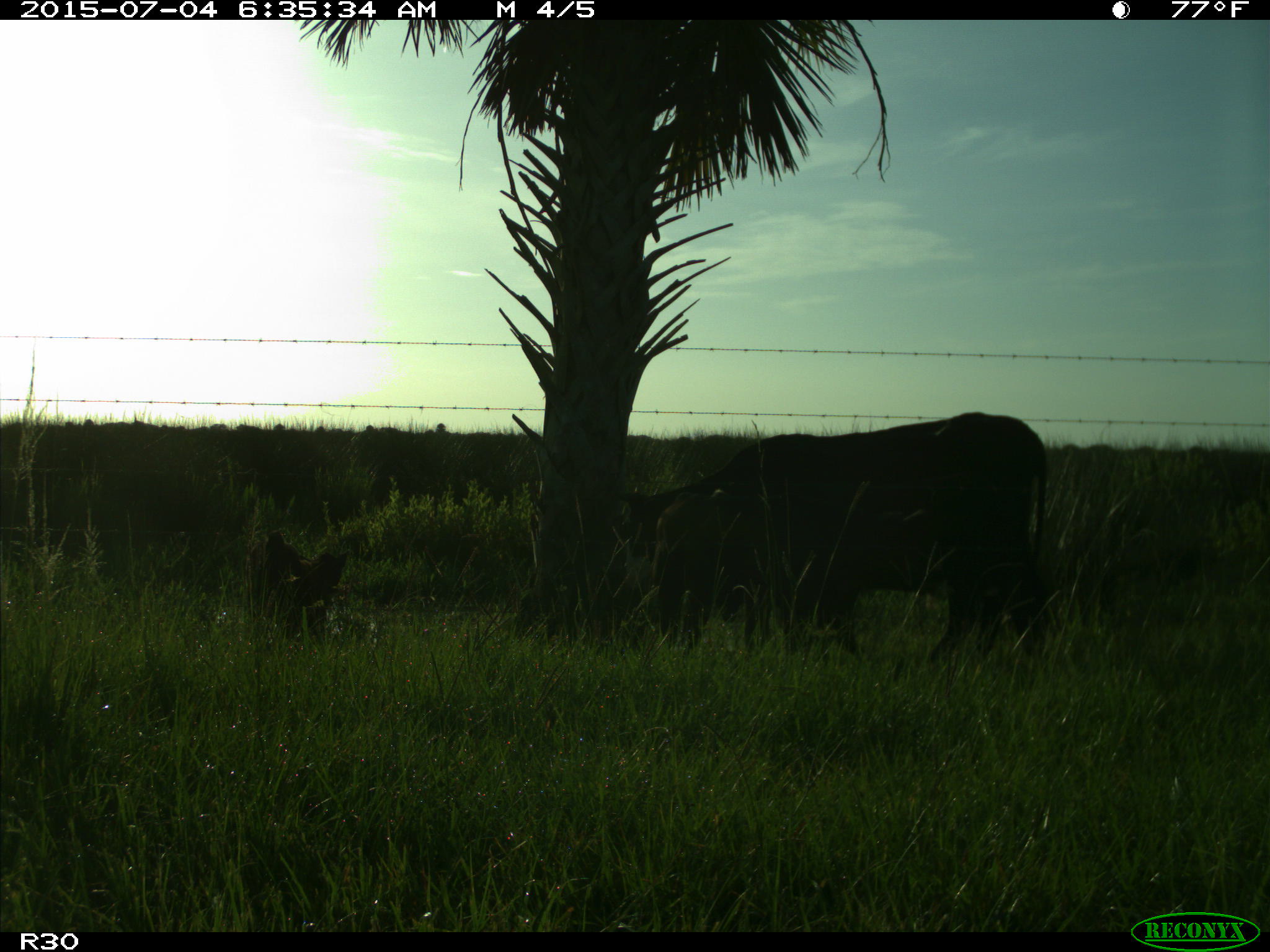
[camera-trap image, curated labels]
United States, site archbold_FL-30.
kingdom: Animalia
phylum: Chordata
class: Mammalia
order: Artiodactyla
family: Bovidae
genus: Bos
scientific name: Bos taurus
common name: domestic cow